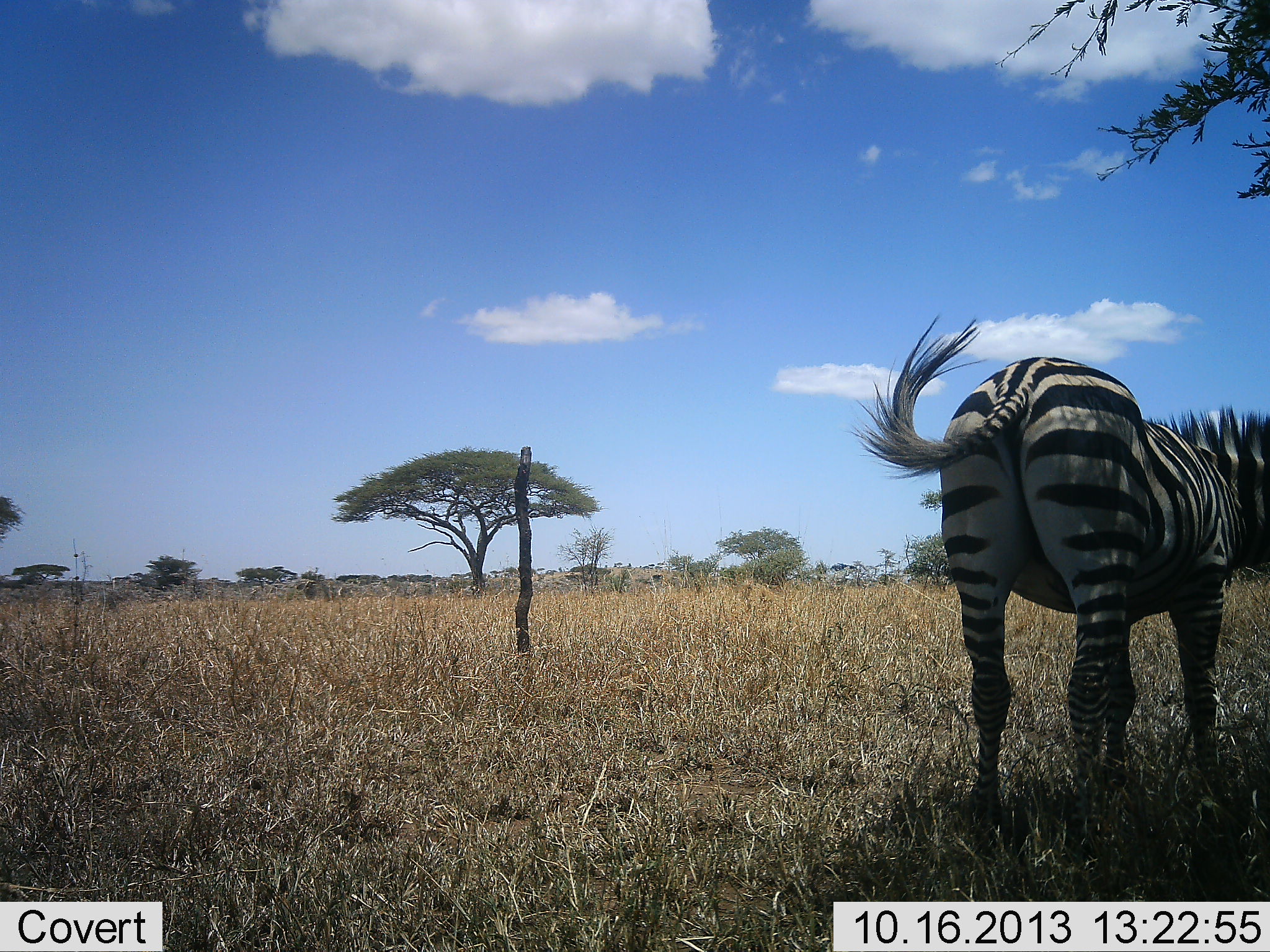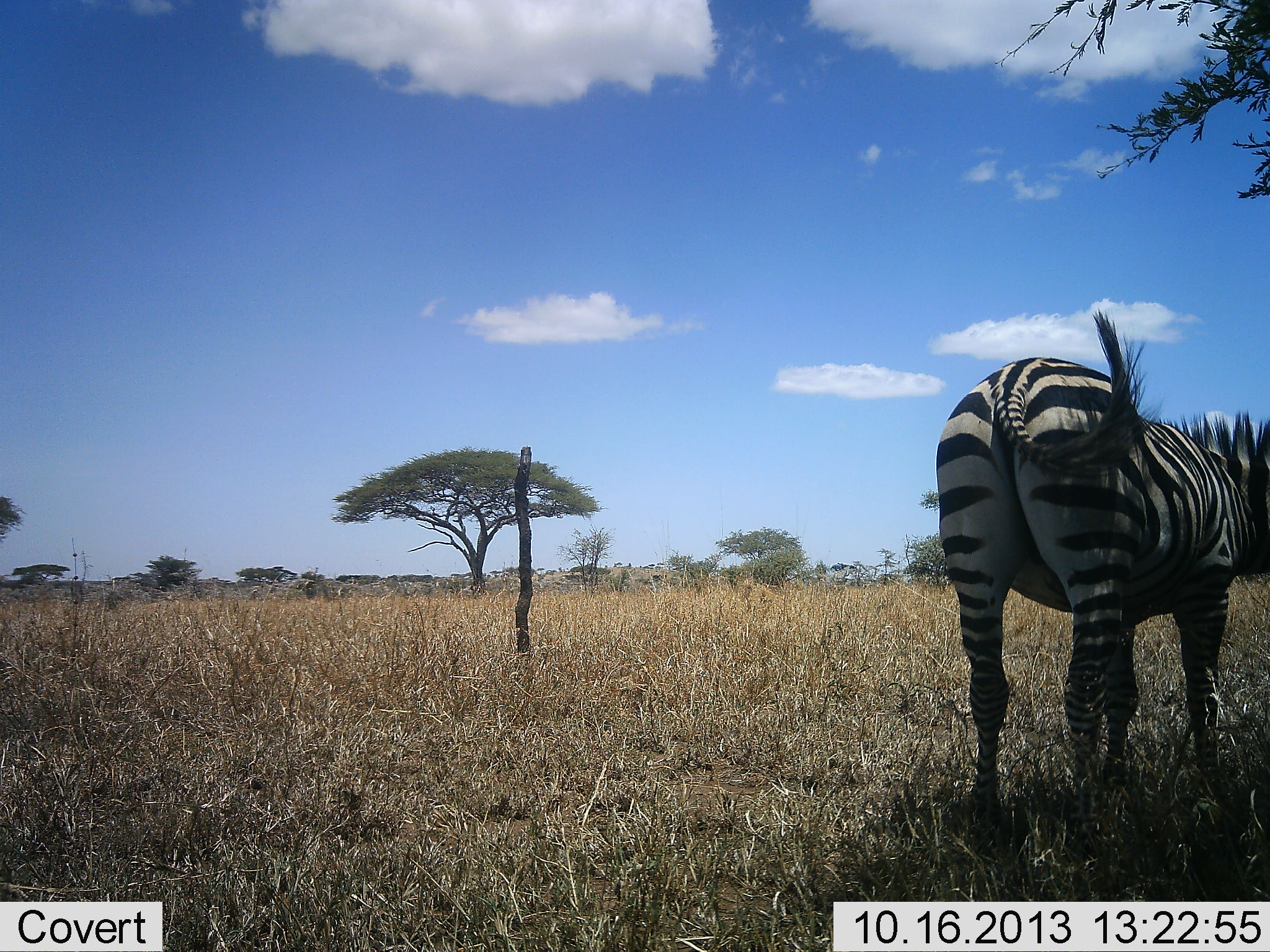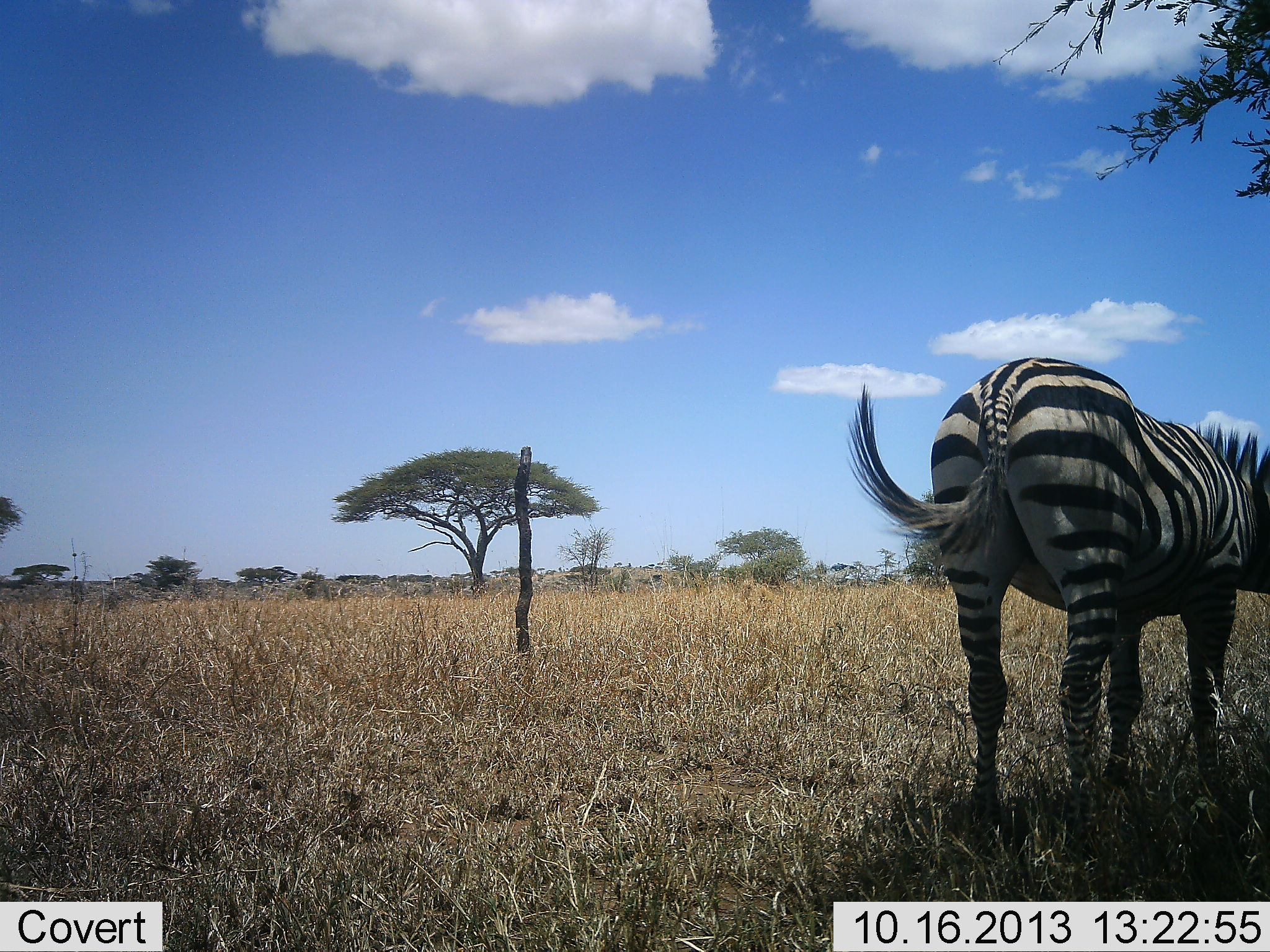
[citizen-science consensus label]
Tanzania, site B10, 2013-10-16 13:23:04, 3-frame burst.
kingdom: Animalia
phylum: Chordata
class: Mammalia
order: Perissodactyla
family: Equidae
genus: Equus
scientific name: Equus quagga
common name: plains zebra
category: zebra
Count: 1.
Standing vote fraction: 89%.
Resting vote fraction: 4%.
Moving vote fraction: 14%.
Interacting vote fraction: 0%.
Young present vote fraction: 0%.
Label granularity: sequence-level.